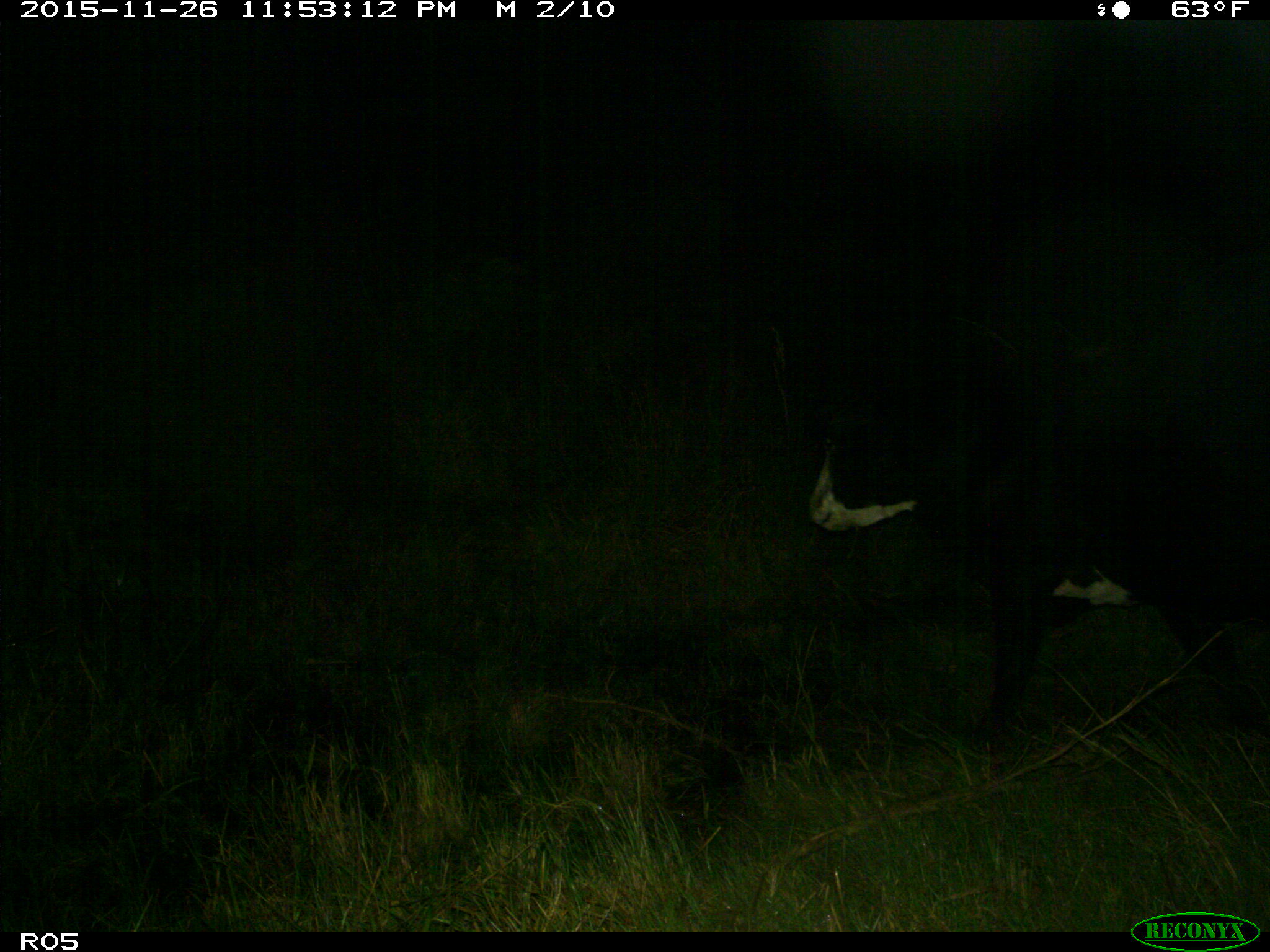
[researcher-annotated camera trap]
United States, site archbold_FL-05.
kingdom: Animalia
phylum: Chordata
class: Mammalia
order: Artiodactyla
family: Bovidae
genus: Bos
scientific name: Bos taurus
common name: domestic cow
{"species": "Bos taurus (domestic cow)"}